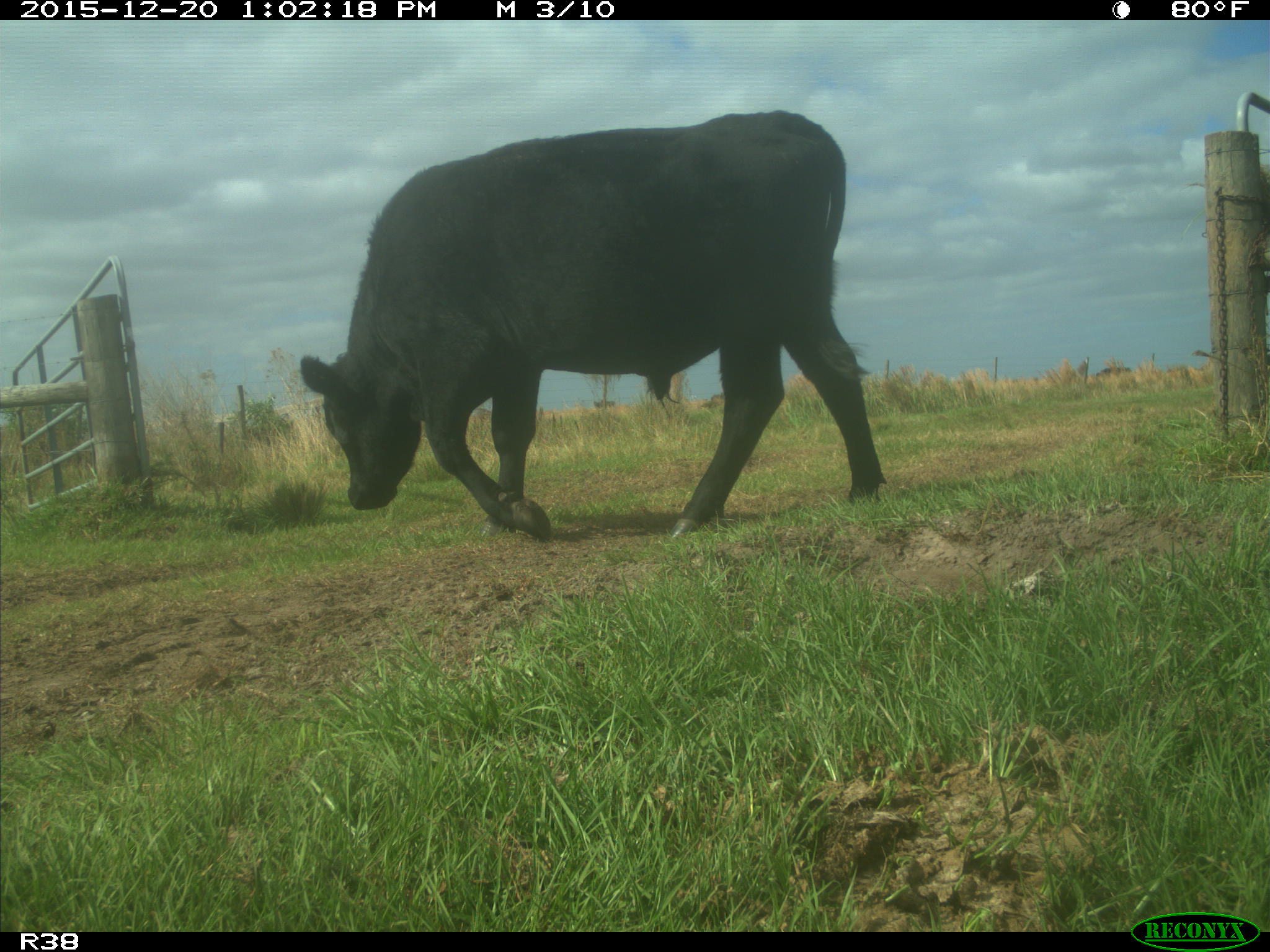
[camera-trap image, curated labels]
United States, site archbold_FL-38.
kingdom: Animalia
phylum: Chordata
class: Mammalia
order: Artiodactyla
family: Bovidae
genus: Bos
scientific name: Bos taurus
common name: domestic cow